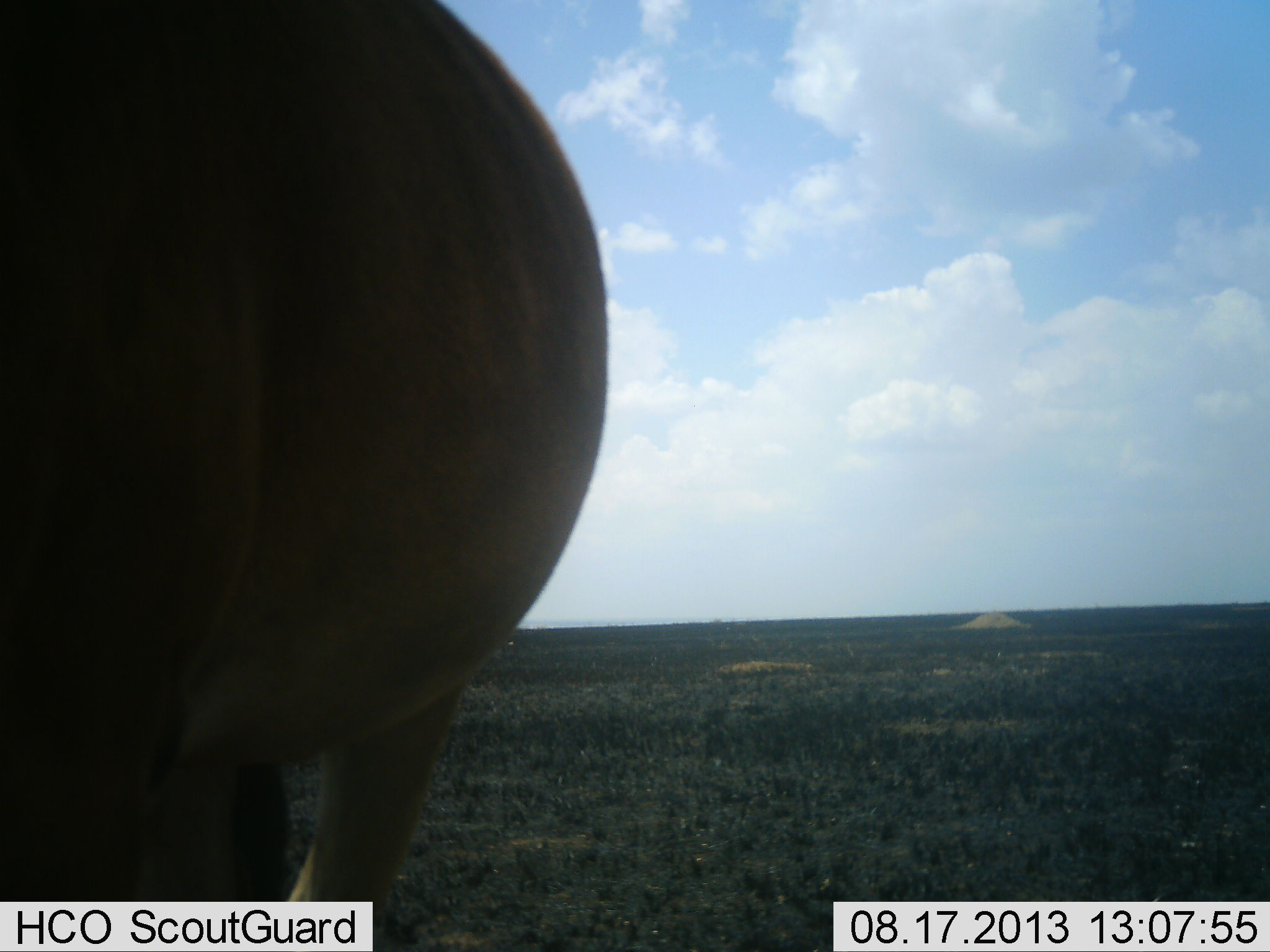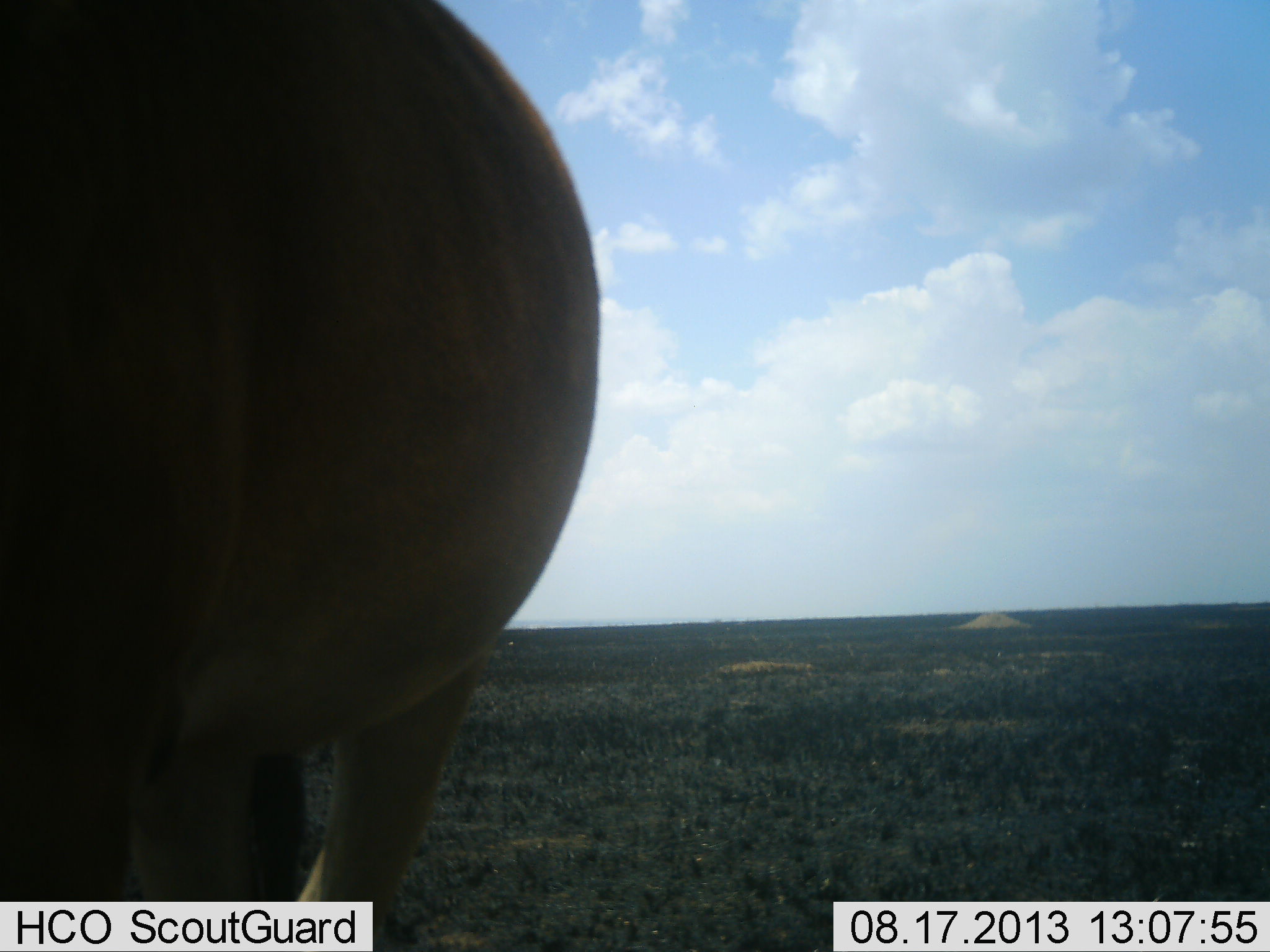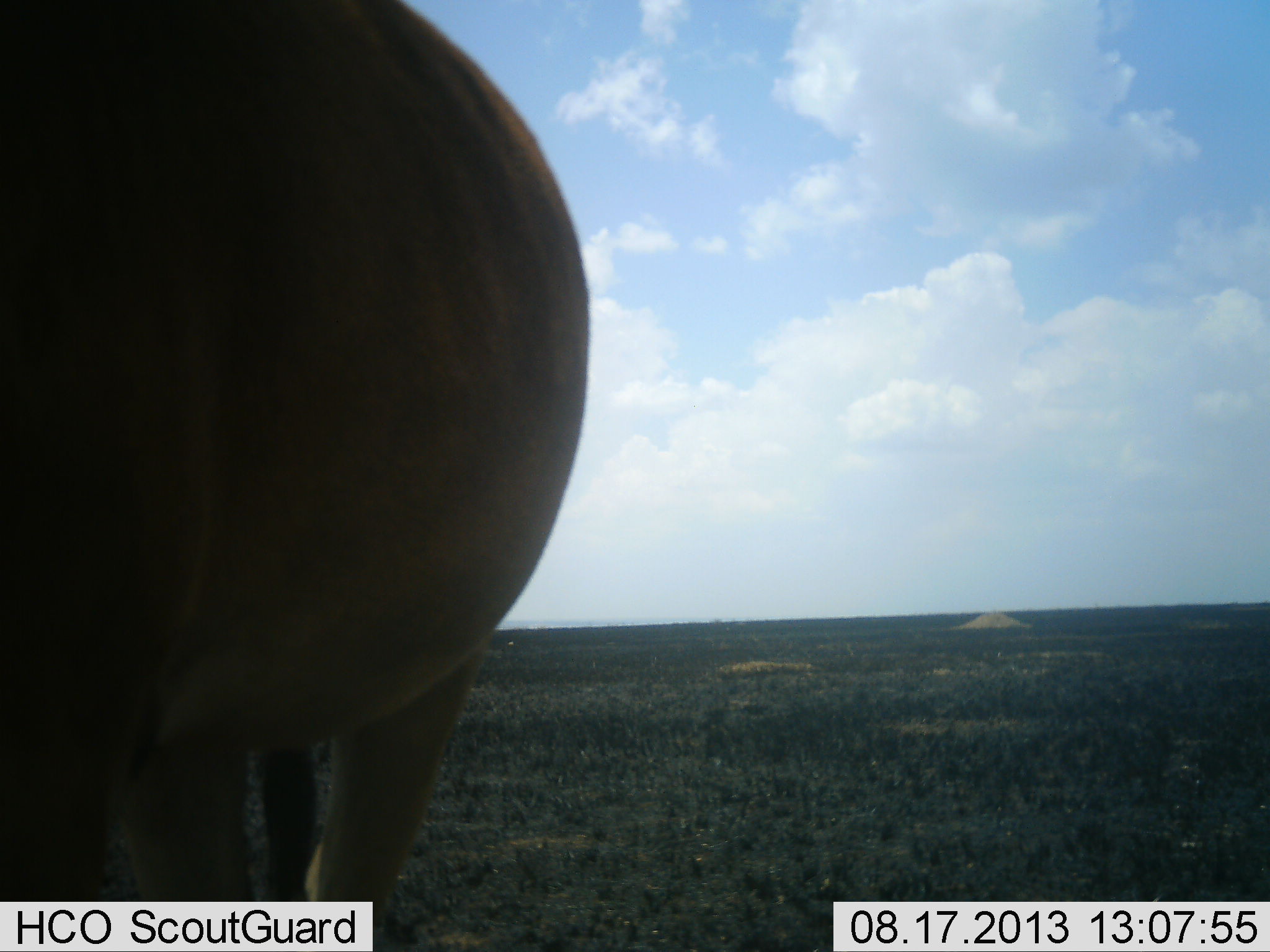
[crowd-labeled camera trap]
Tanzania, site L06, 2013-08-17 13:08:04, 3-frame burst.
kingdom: Animalia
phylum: Chordata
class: Mammalia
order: Artiodactyla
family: Bovidae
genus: Alcelaphus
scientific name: Alcelaphus buselaphus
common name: hartebeest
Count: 1.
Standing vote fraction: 100%.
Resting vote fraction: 0%.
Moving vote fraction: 0%.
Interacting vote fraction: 0%.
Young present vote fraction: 0%.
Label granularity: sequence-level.